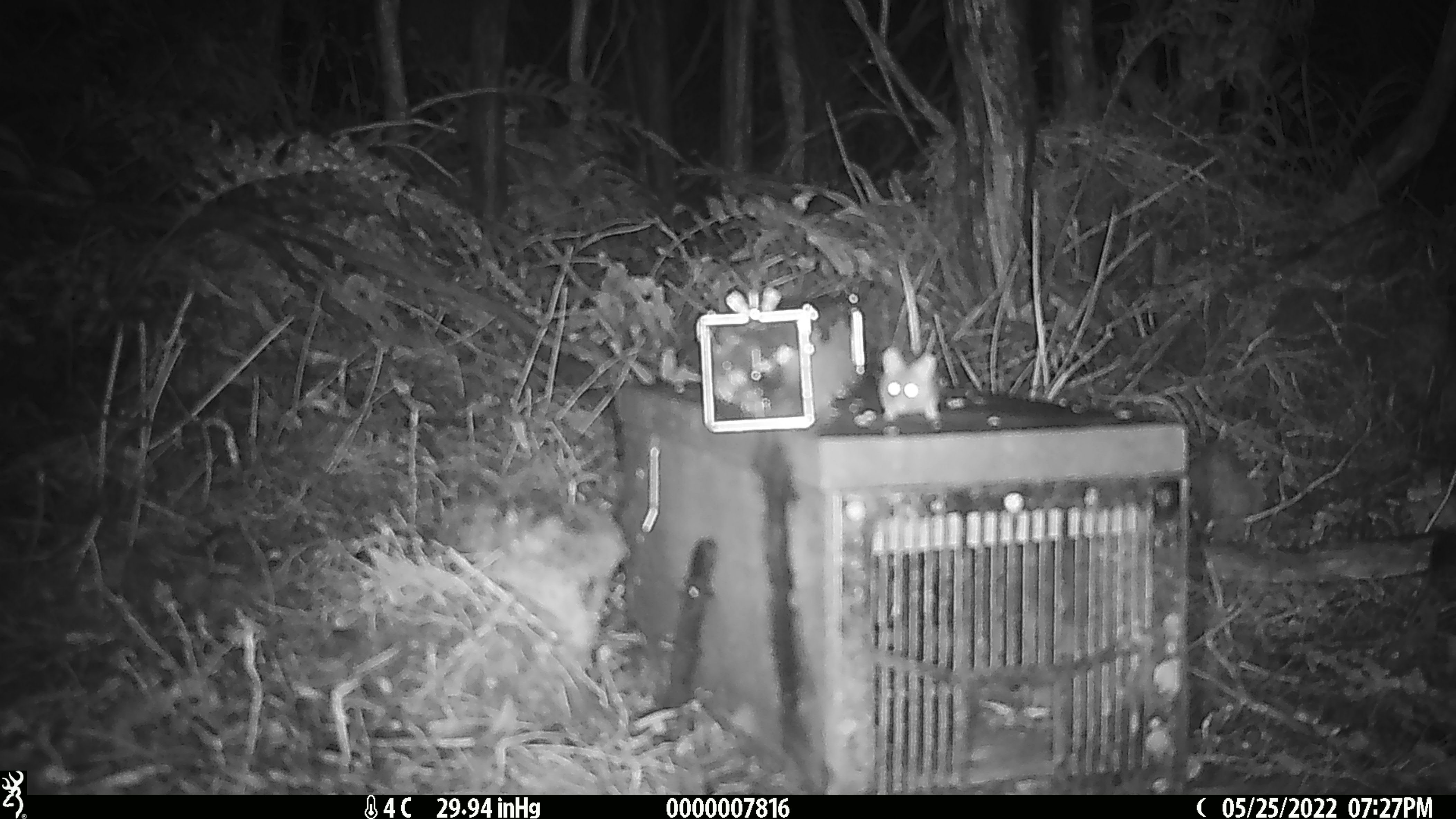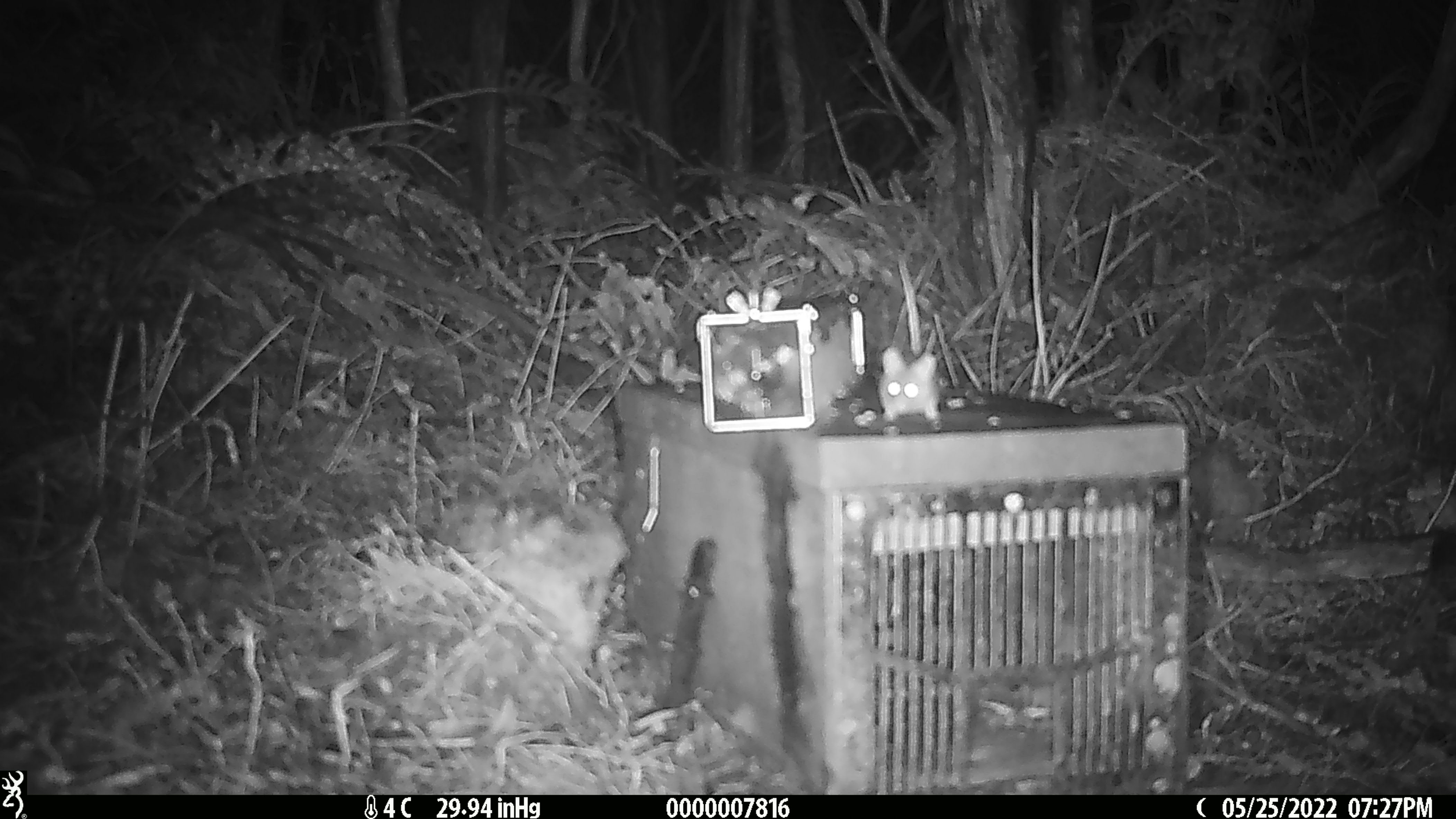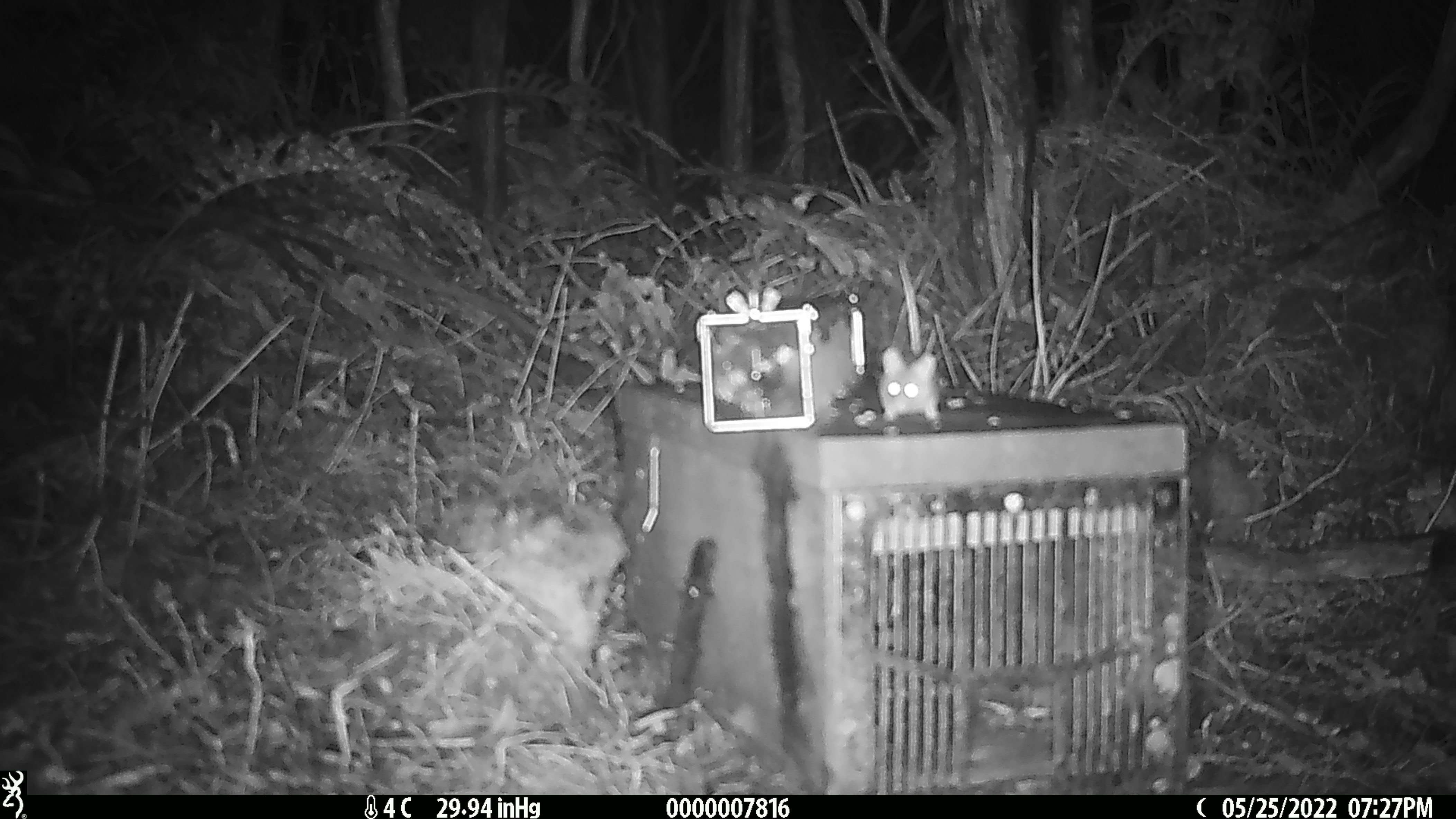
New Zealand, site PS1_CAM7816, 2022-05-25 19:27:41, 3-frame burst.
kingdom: Animalia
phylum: Chordata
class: Mammalia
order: Rodentia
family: Muridae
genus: Mus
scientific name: Mus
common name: mouse